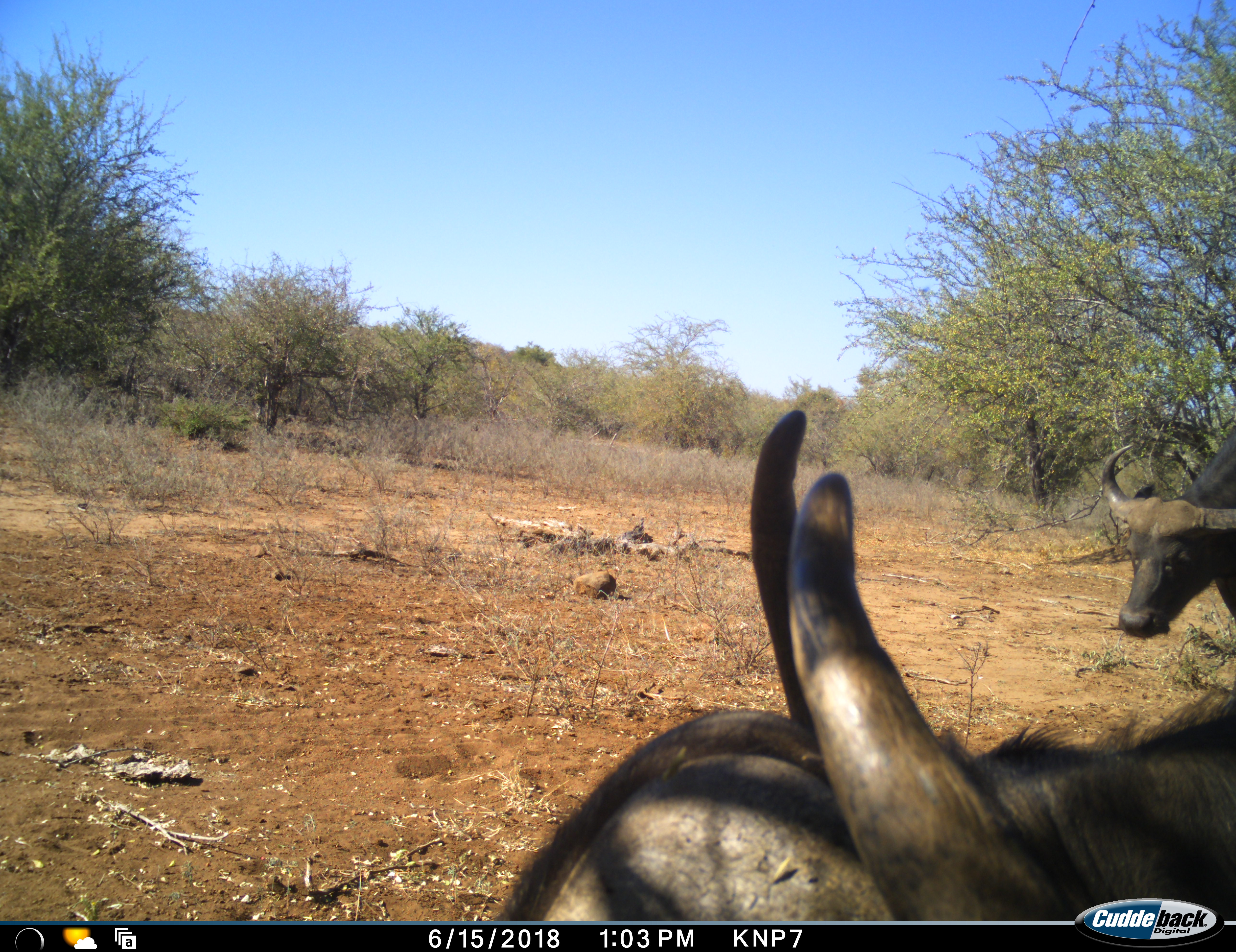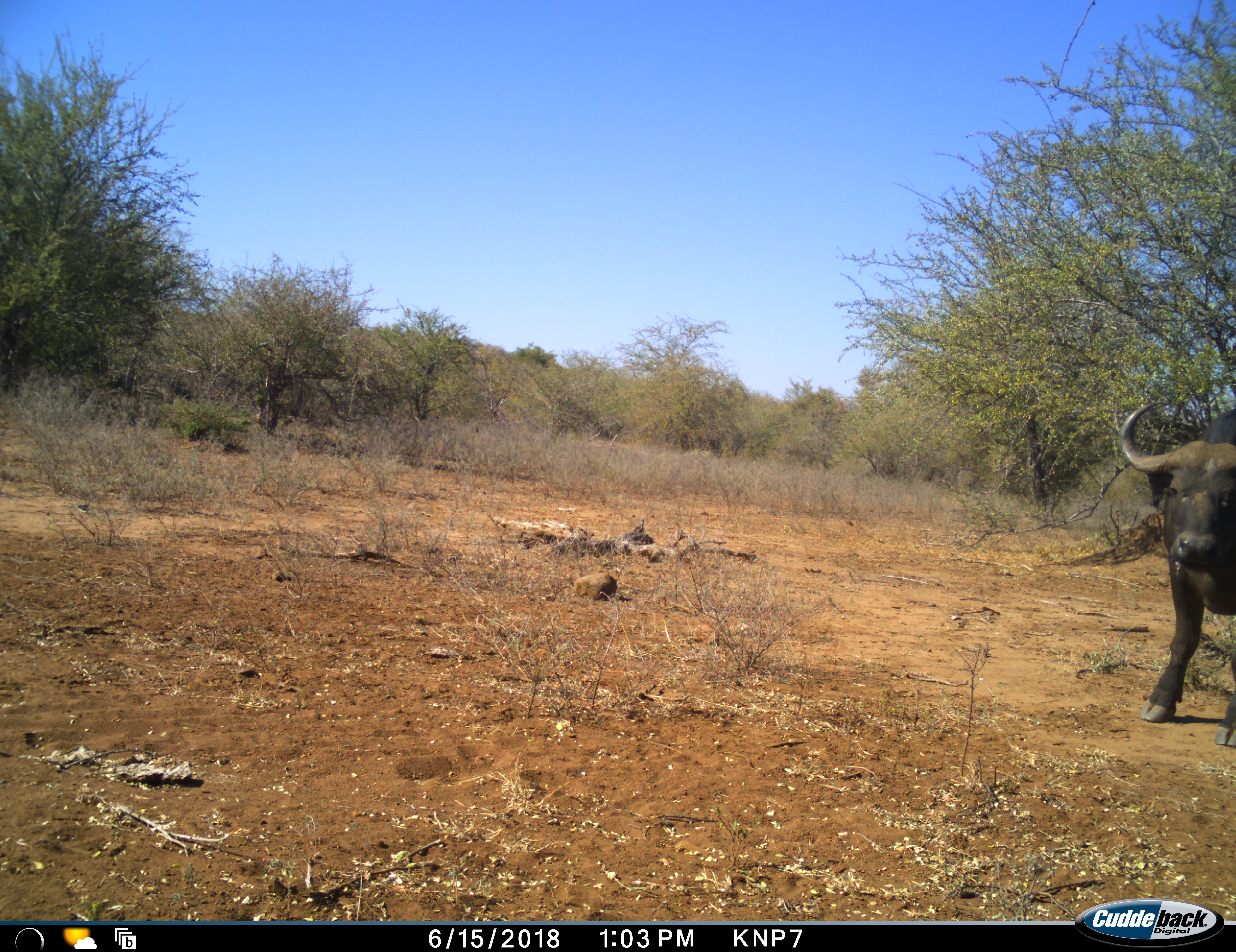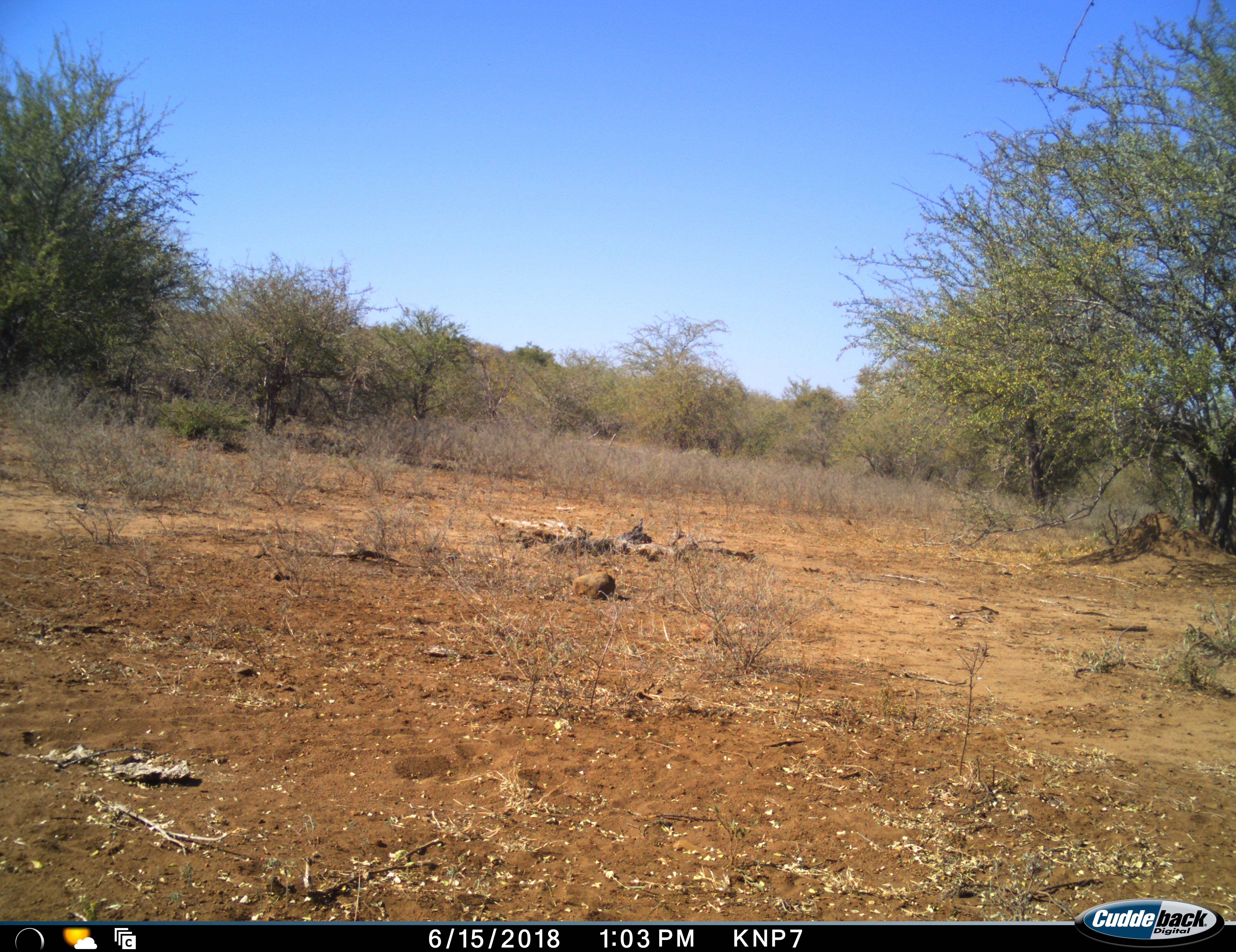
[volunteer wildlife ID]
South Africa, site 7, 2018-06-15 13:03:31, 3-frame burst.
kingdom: Animalia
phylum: Chordata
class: Mammalia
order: Artiodactyla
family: Bovidae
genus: Syncerus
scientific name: Syncerus caffer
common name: cape buffalo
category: buffalo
Buffalo (cape buffalo) (Syncerus caffer), count 2. Behavior (volunteer vote fractions): standing 30%, resting 10%, moving 90%, interacting 10%. Young present (vote fraction): 0%. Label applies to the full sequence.